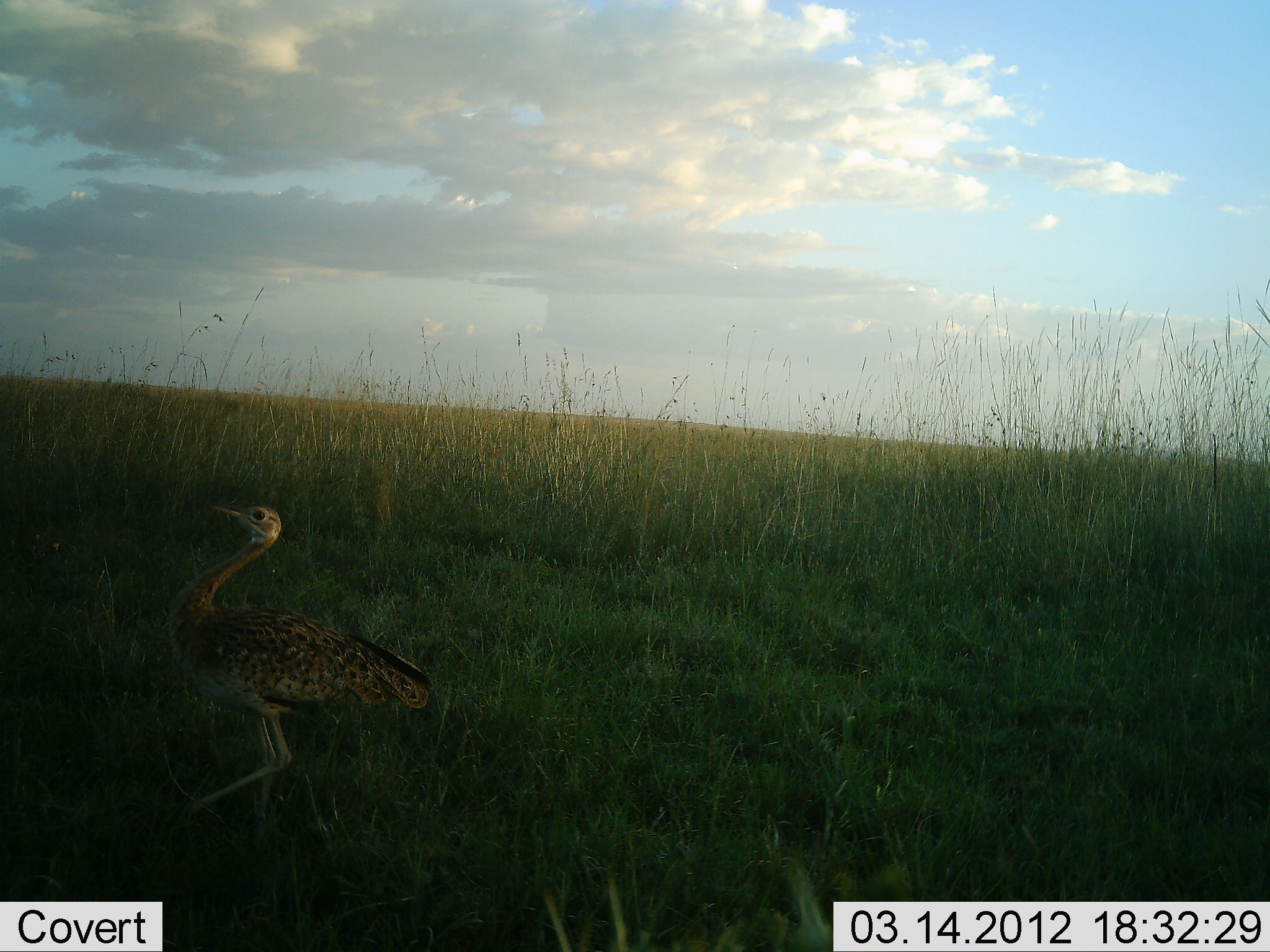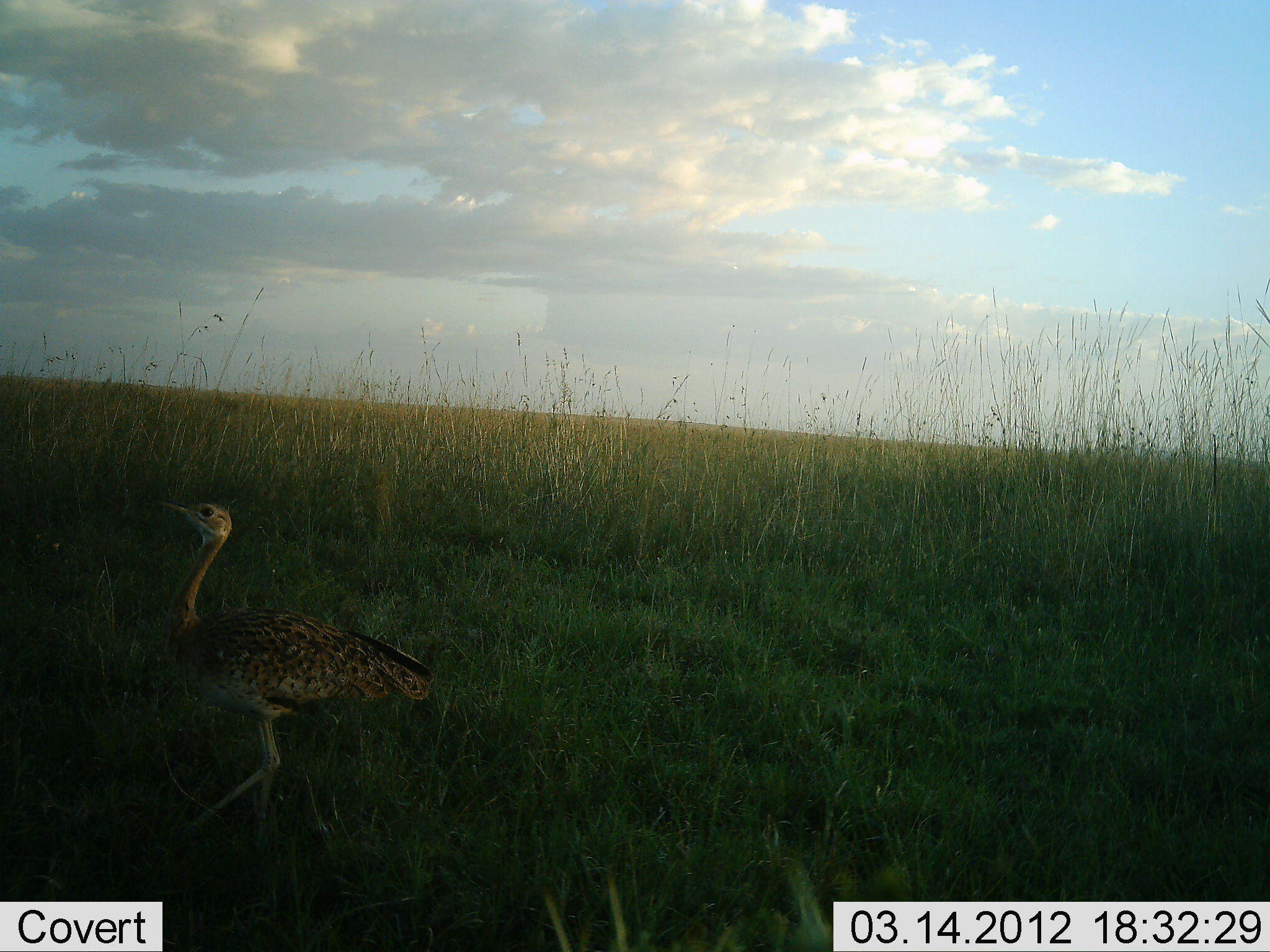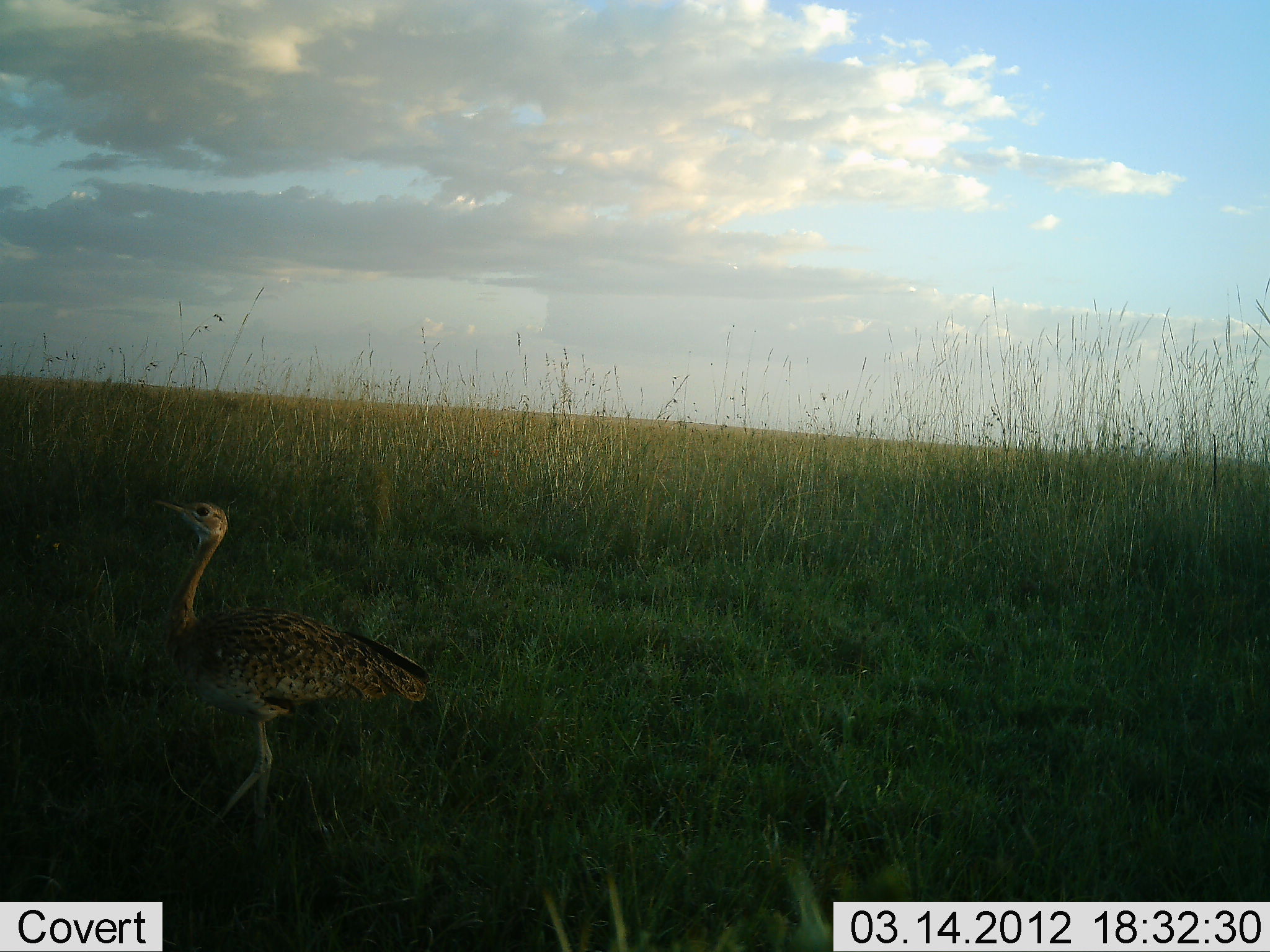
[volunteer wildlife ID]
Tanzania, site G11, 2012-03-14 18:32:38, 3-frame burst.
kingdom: Animalia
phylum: Chordata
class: Aves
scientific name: Aves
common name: bird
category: otherbird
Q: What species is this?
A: Otherbird (bird) (Aves).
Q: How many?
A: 1.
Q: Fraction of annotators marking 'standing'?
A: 69%.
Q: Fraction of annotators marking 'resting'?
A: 0%.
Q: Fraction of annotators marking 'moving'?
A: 31%.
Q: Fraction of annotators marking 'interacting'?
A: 0%.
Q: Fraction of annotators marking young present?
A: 0%.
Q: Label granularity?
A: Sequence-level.